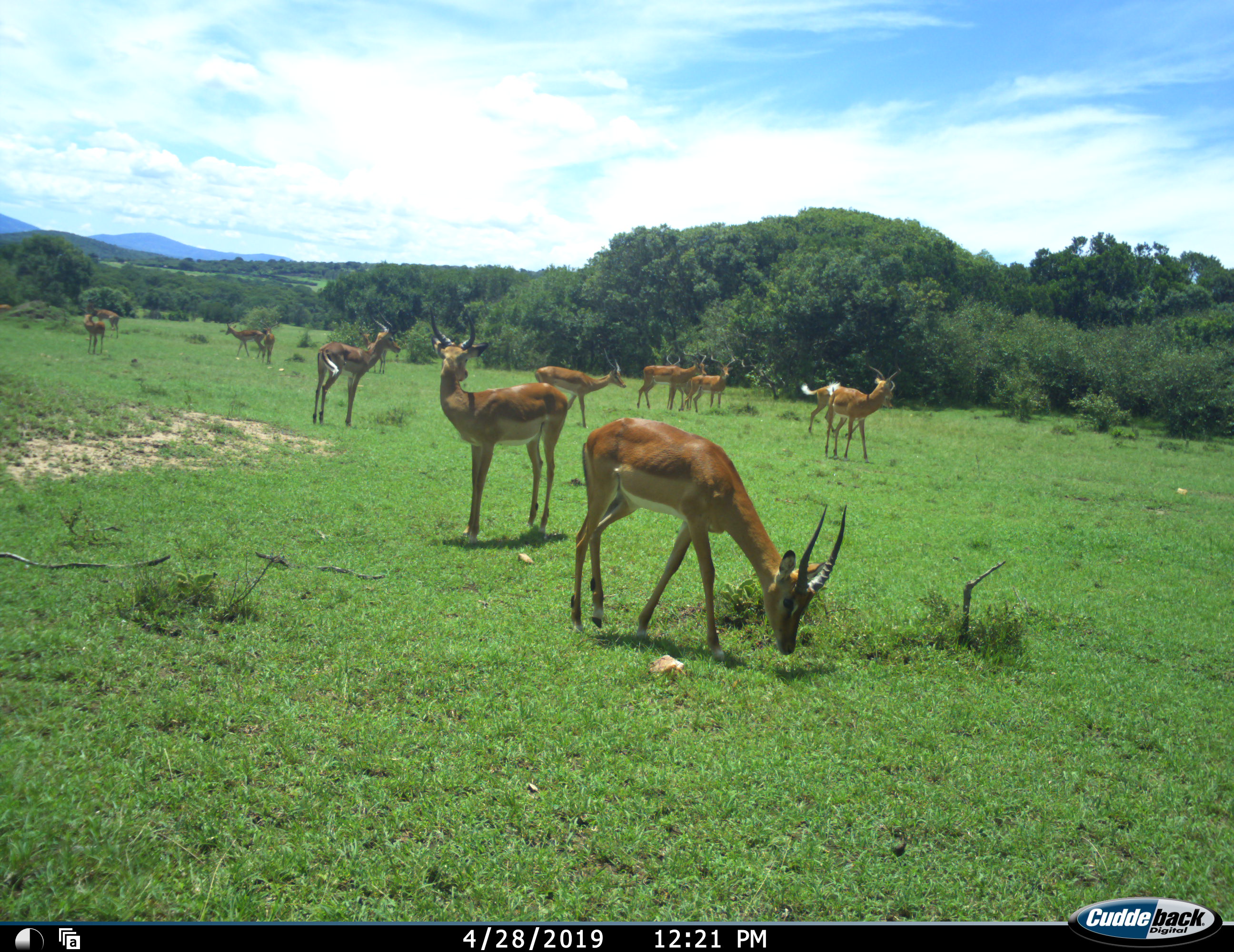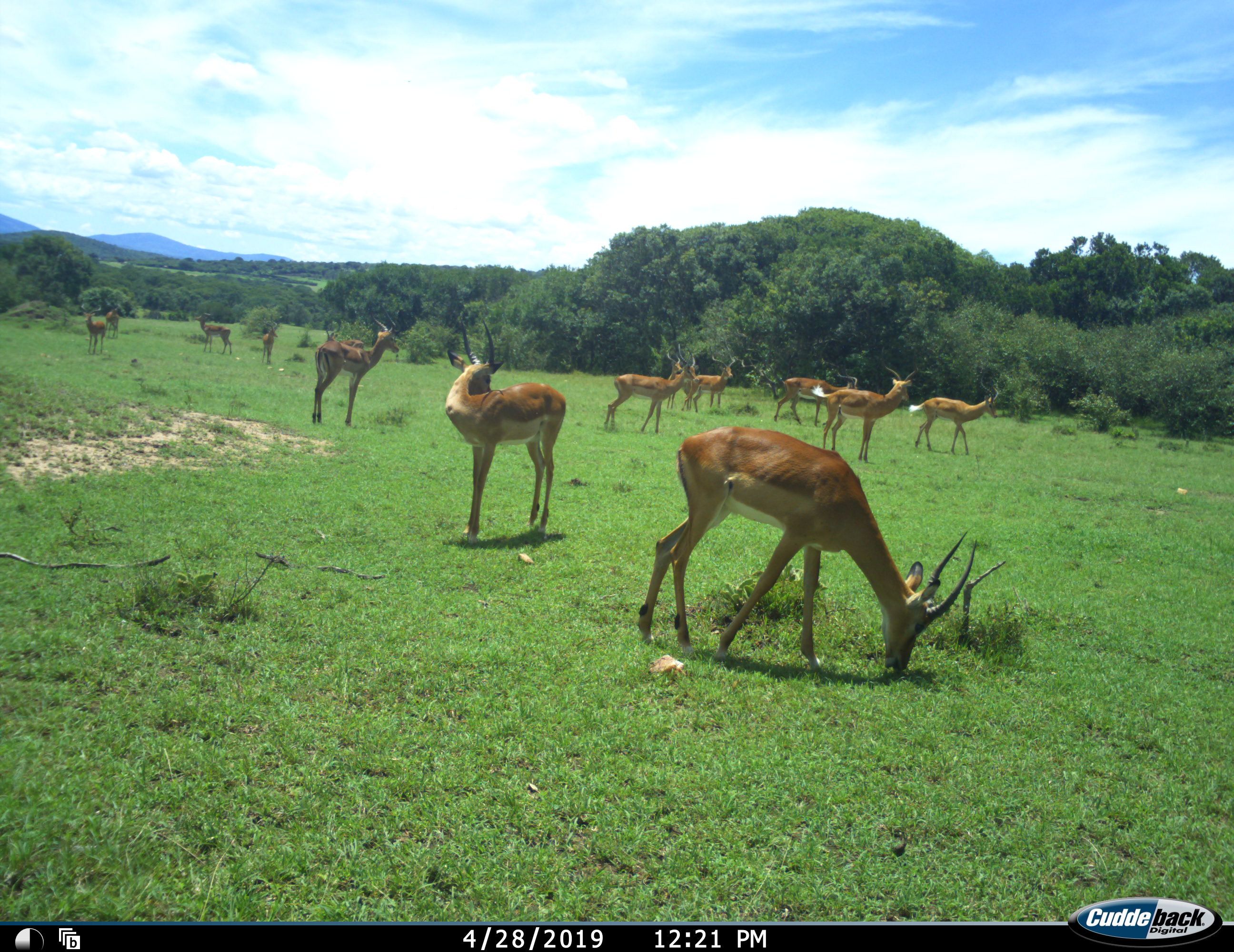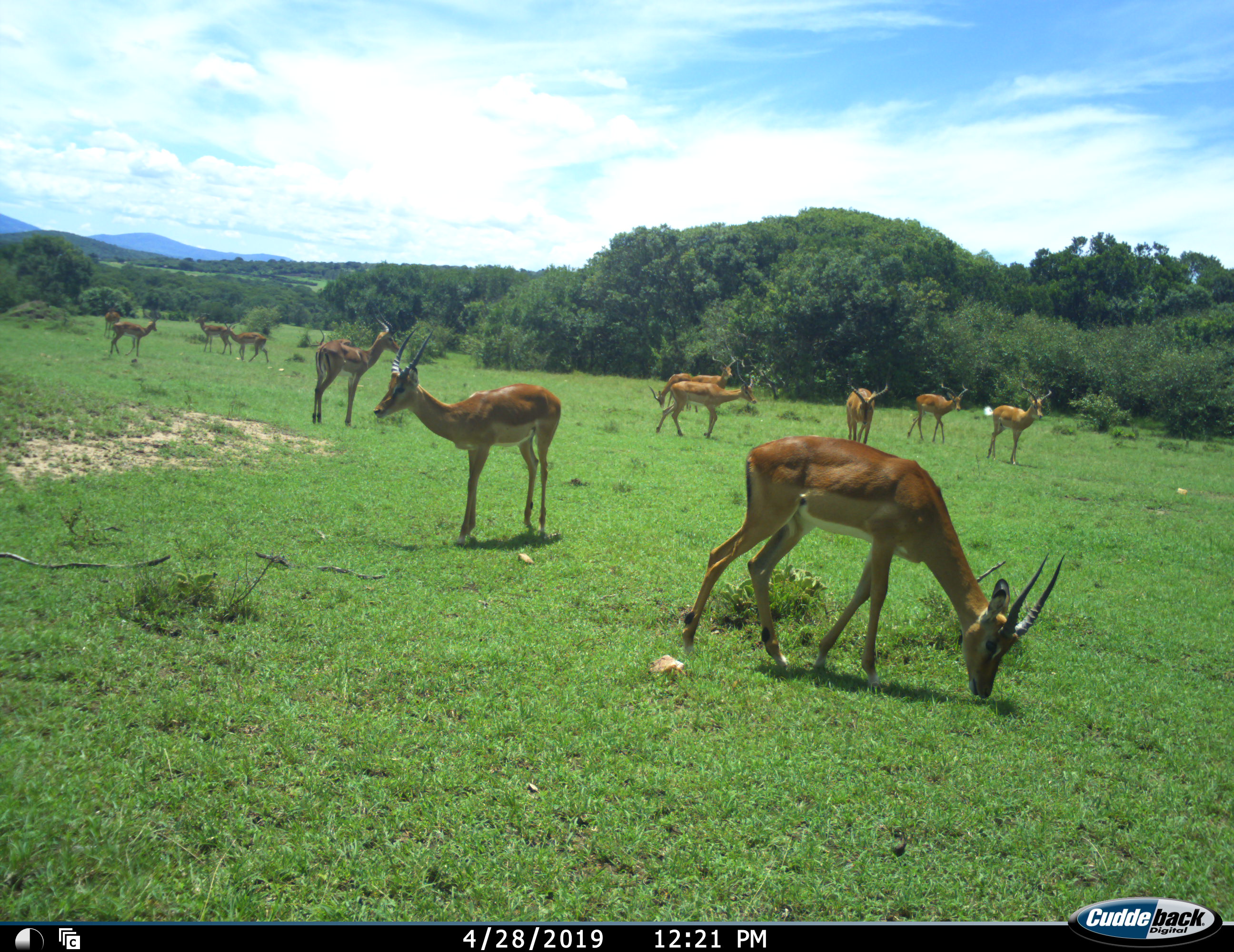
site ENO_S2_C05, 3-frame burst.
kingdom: Animalia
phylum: Chordata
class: Mammalia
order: Artiodactyla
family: Bovidae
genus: Aepyceros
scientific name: Aepyceros melampus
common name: impala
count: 11-50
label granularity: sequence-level